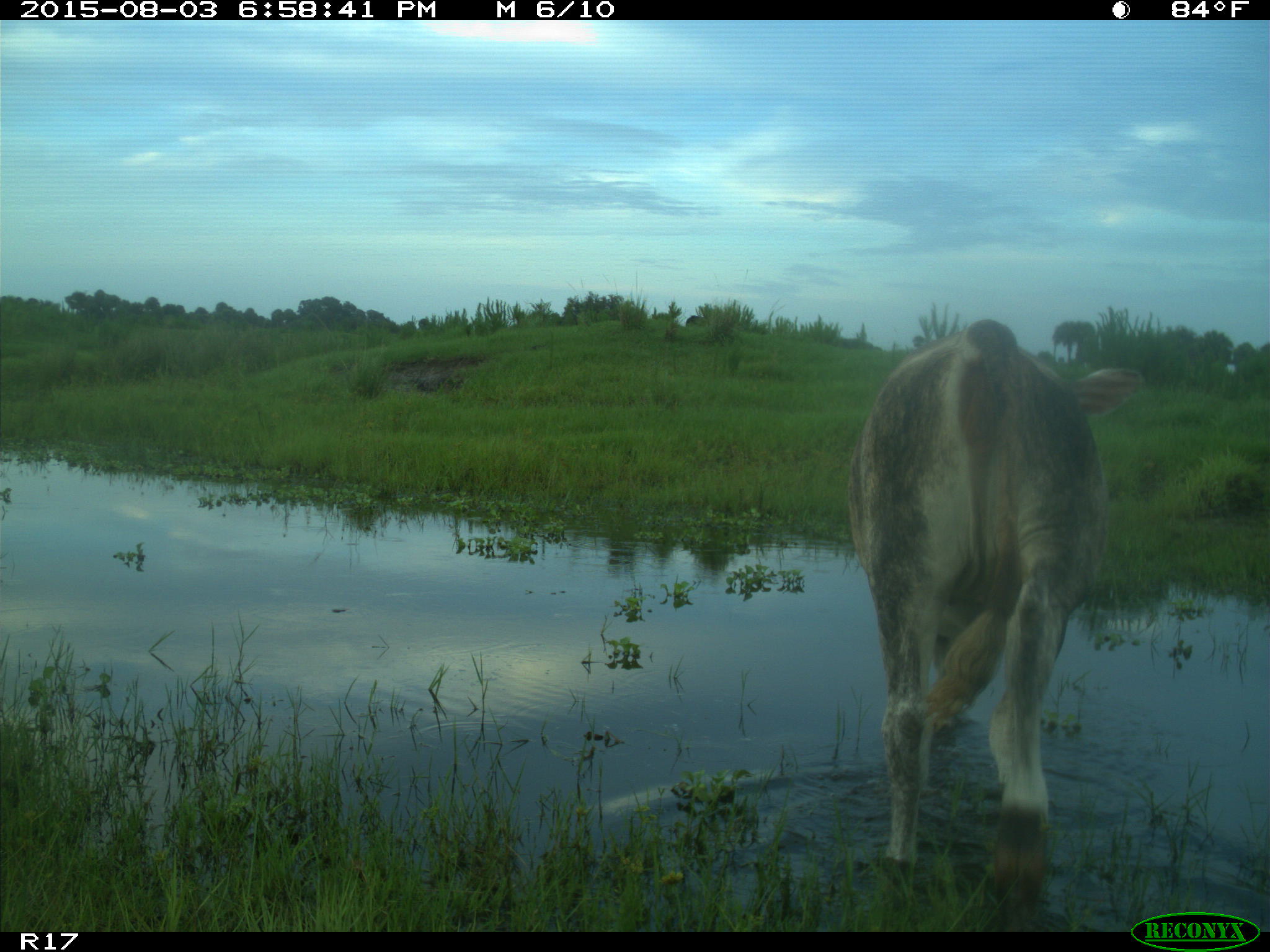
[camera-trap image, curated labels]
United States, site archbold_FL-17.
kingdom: Animalia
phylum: Chordata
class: Mammalia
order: Artiodactyla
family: Bovidae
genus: Bos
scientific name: Bos taurus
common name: domestic cow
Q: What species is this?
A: Bos taurus (domestic cow).